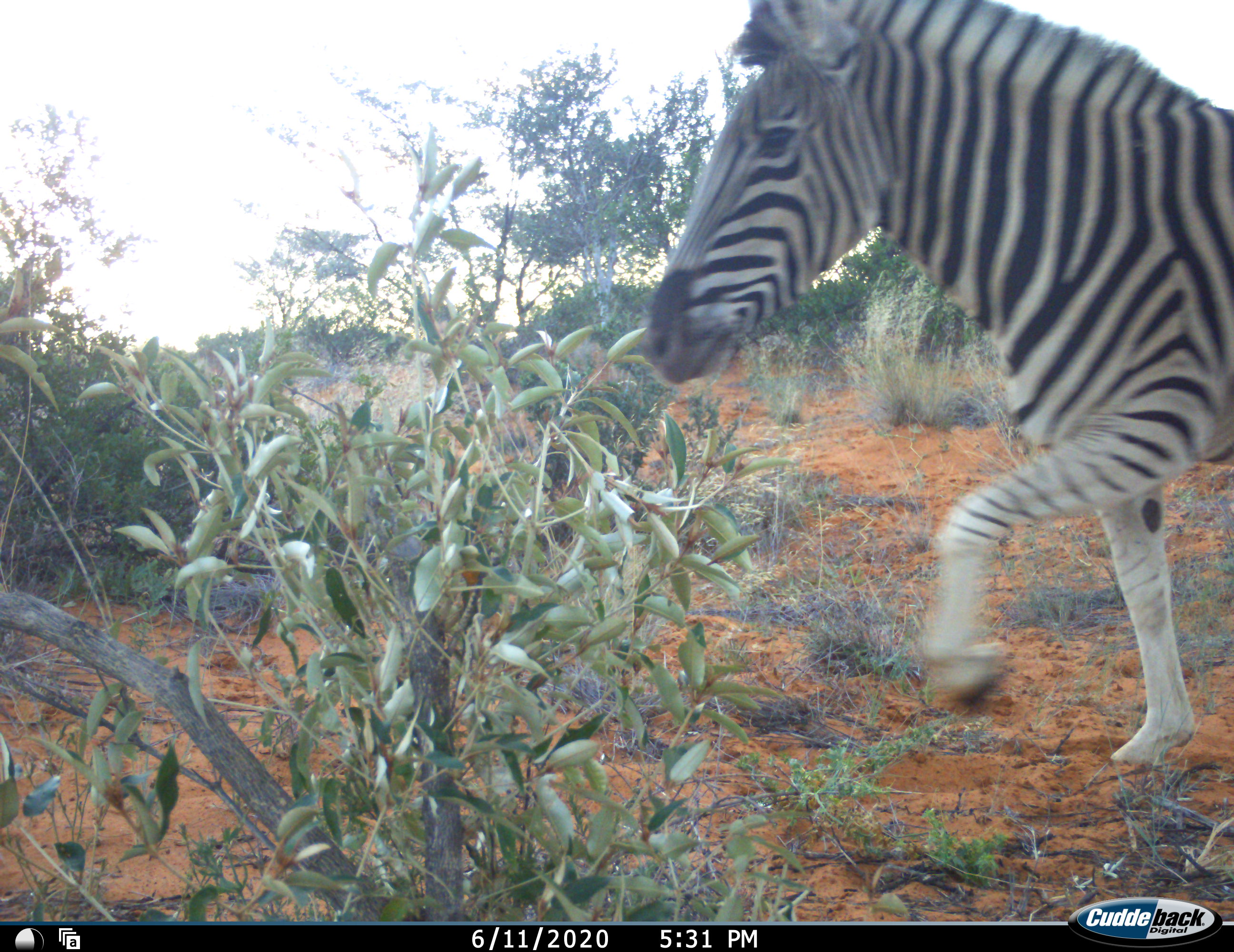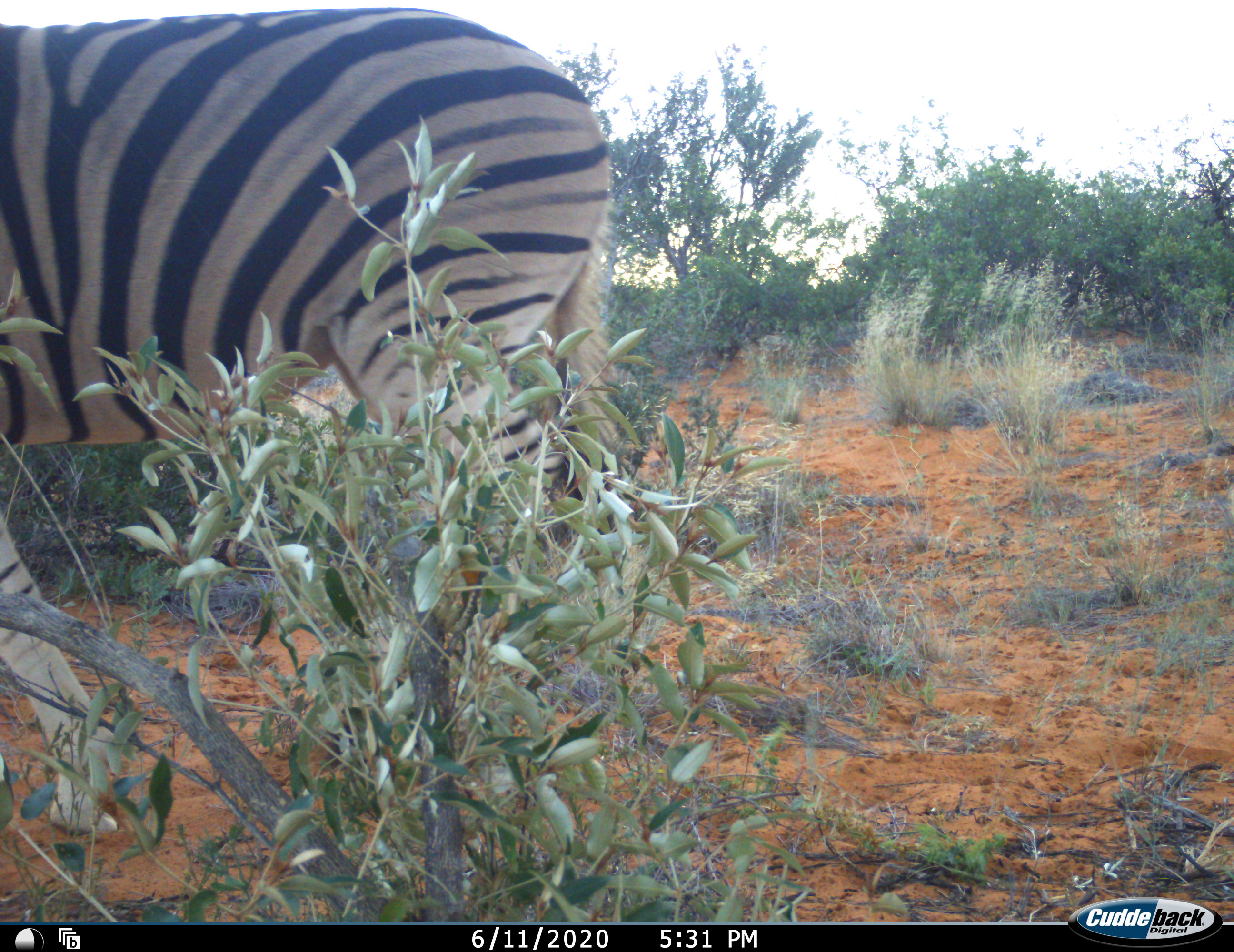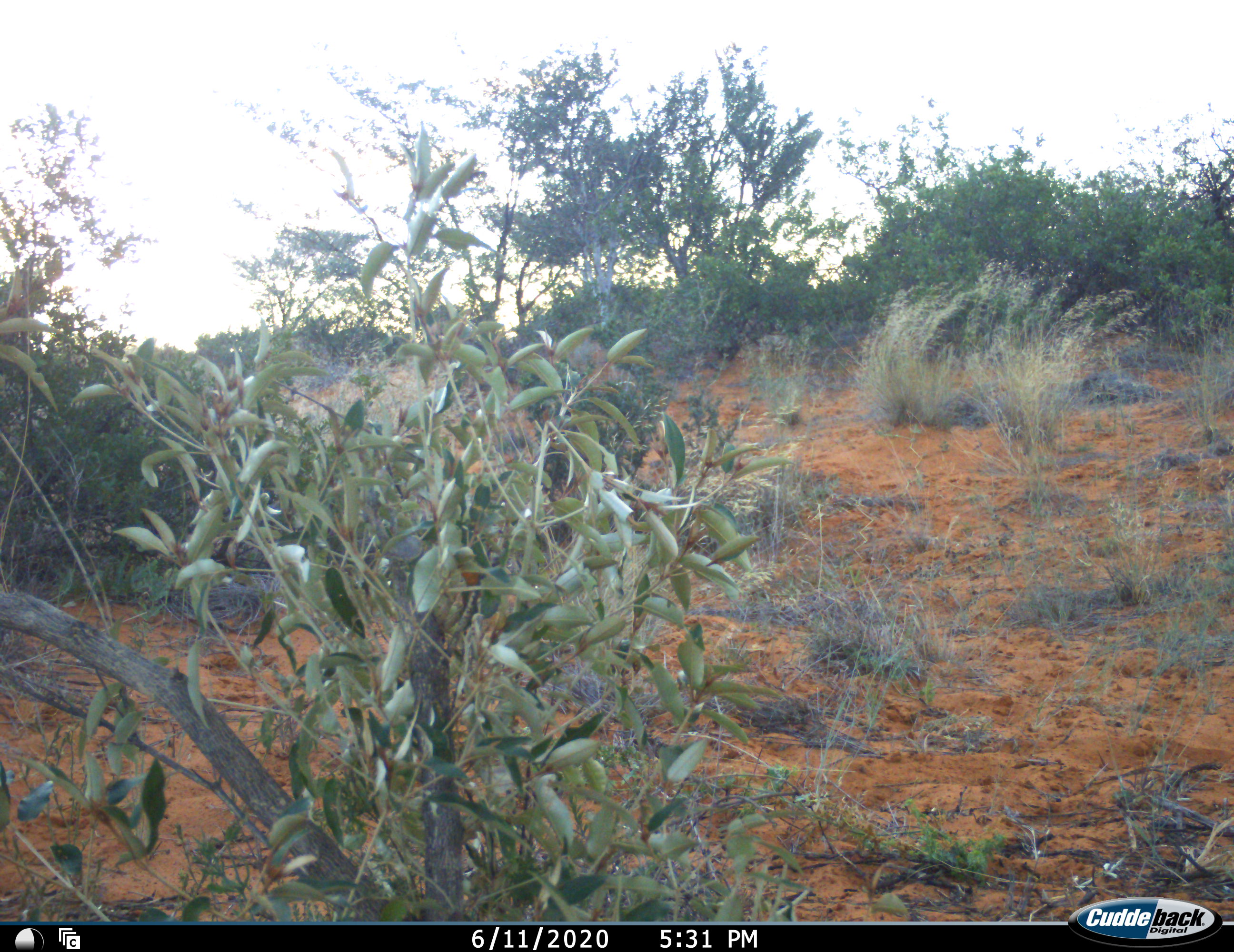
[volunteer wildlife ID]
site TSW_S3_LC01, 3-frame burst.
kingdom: Animalia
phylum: Chordata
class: Mammalia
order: Perissodactyla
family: Equidae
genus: Equus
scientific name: Equus quagga burchellii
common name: burchell's zebra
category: zebraburchells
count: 1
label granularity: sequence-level